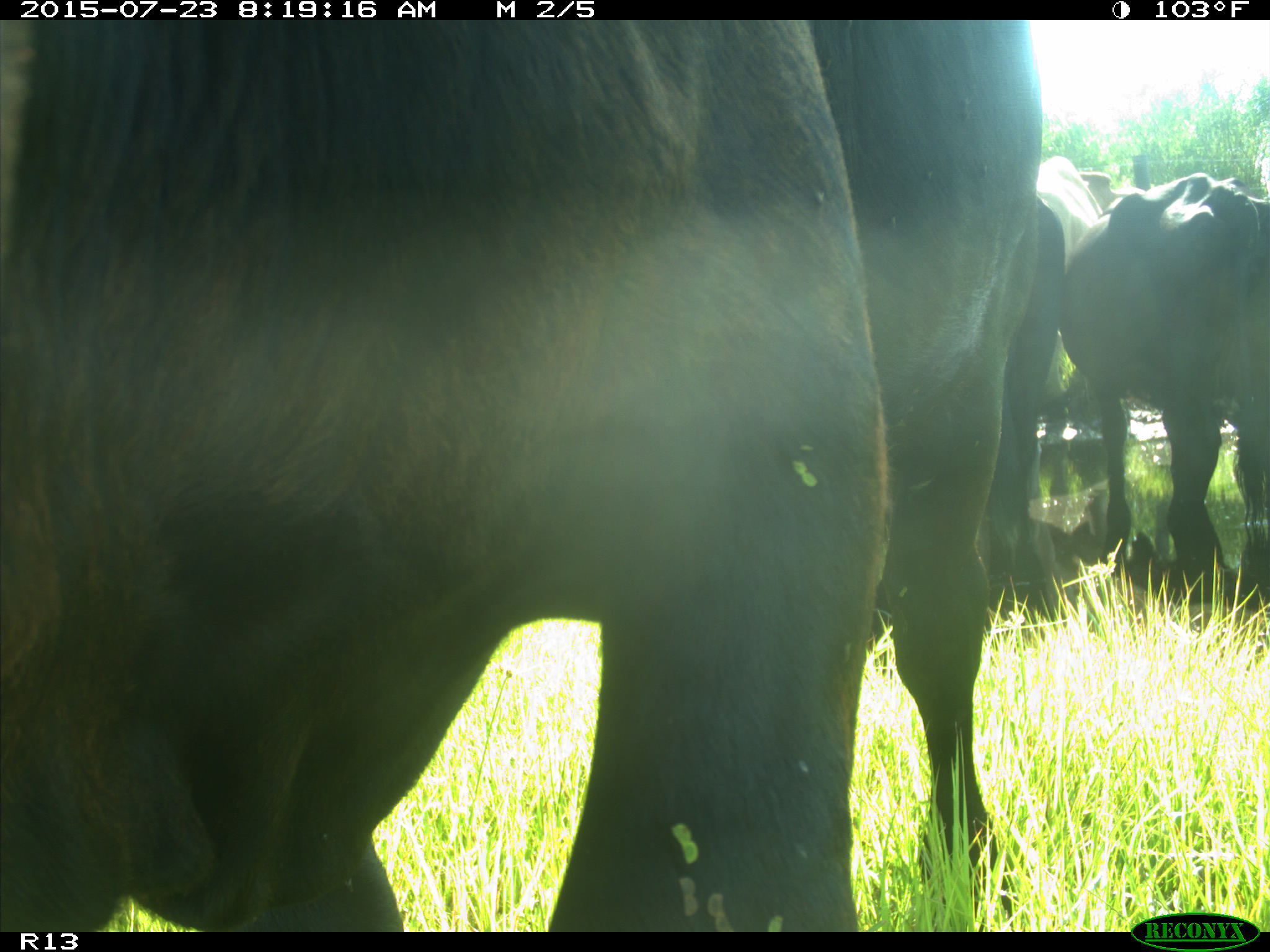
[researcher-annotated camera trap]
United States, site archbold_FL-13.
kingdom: Animalia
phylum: Chordata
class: Mammalia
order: Artiodactyla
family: Bovidae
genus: Bos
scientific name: Bos taurus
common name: domestic cow